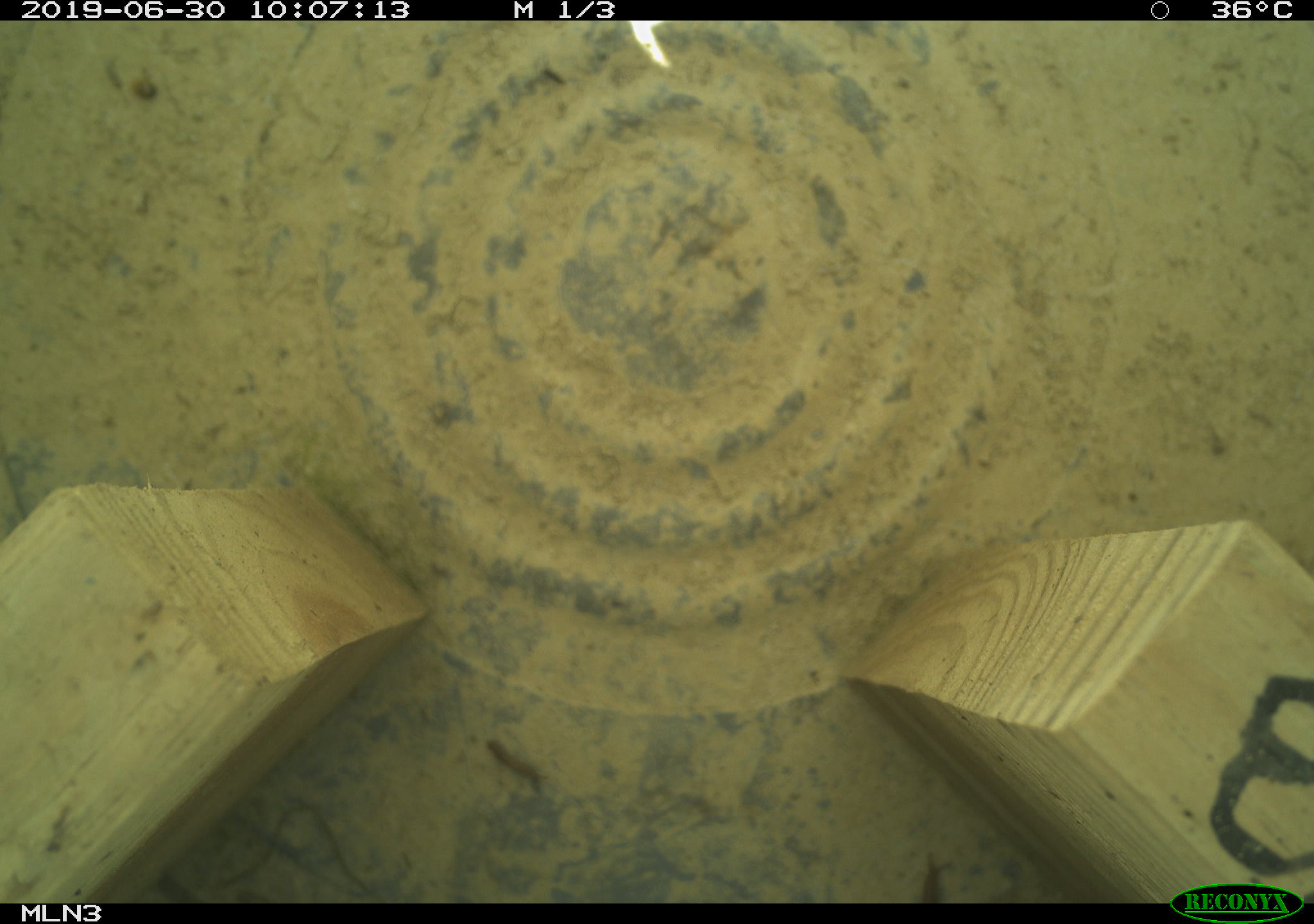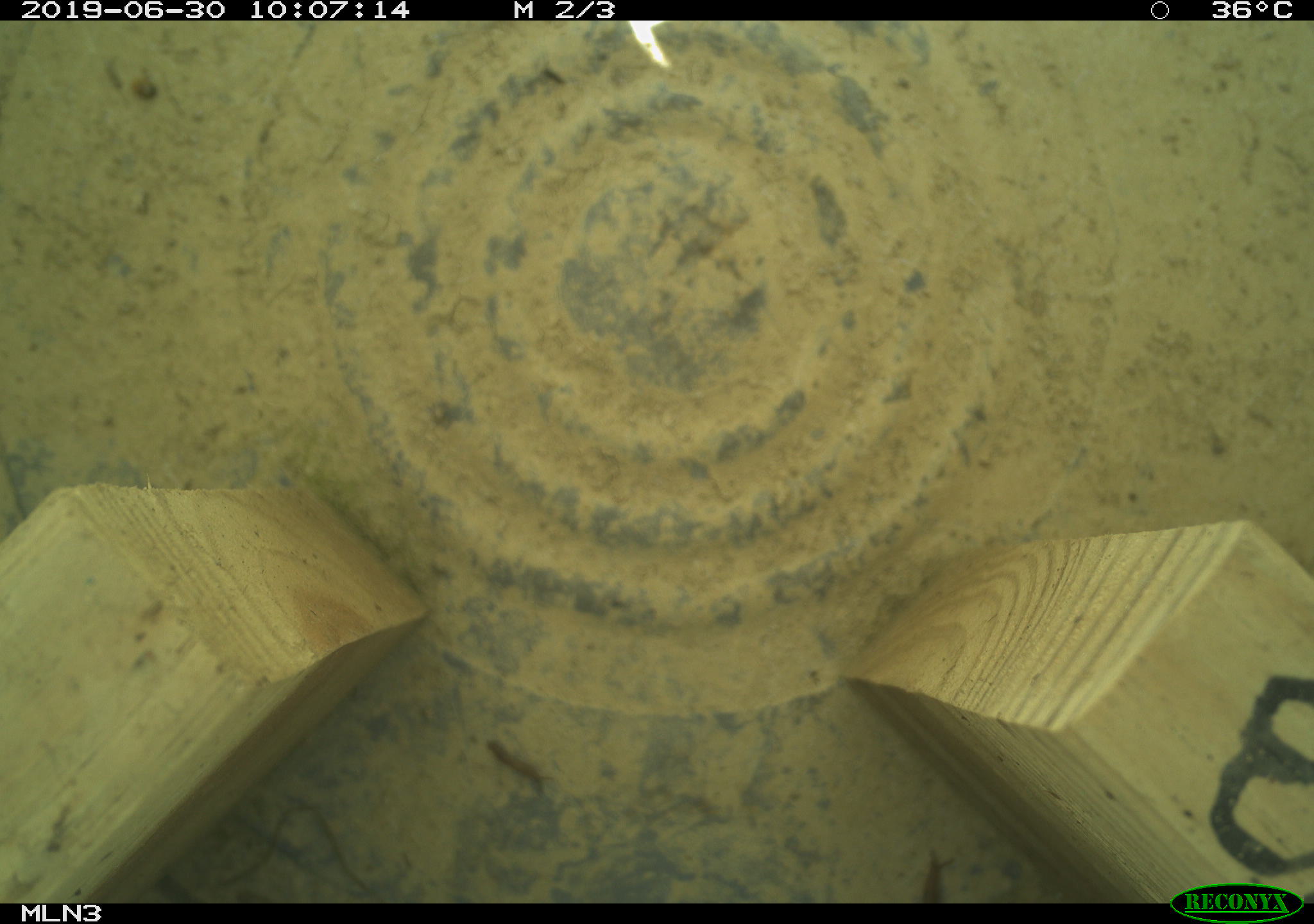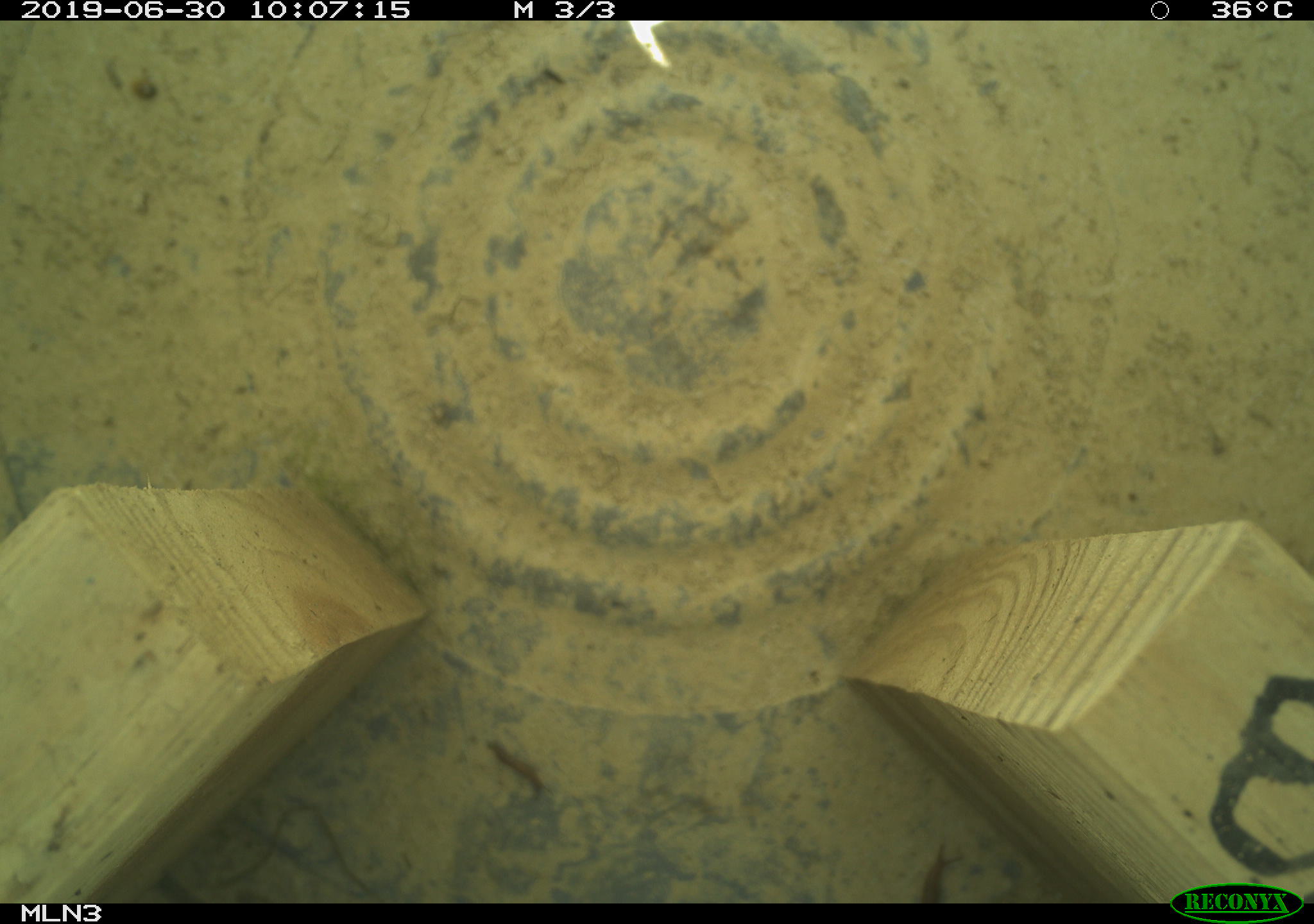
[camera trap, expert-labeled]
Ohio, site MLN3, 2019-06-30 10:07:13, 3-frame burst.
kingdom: Animalia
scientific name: Animalia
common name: animal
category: invertebrate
Invertebrate (animal) (Animalia).